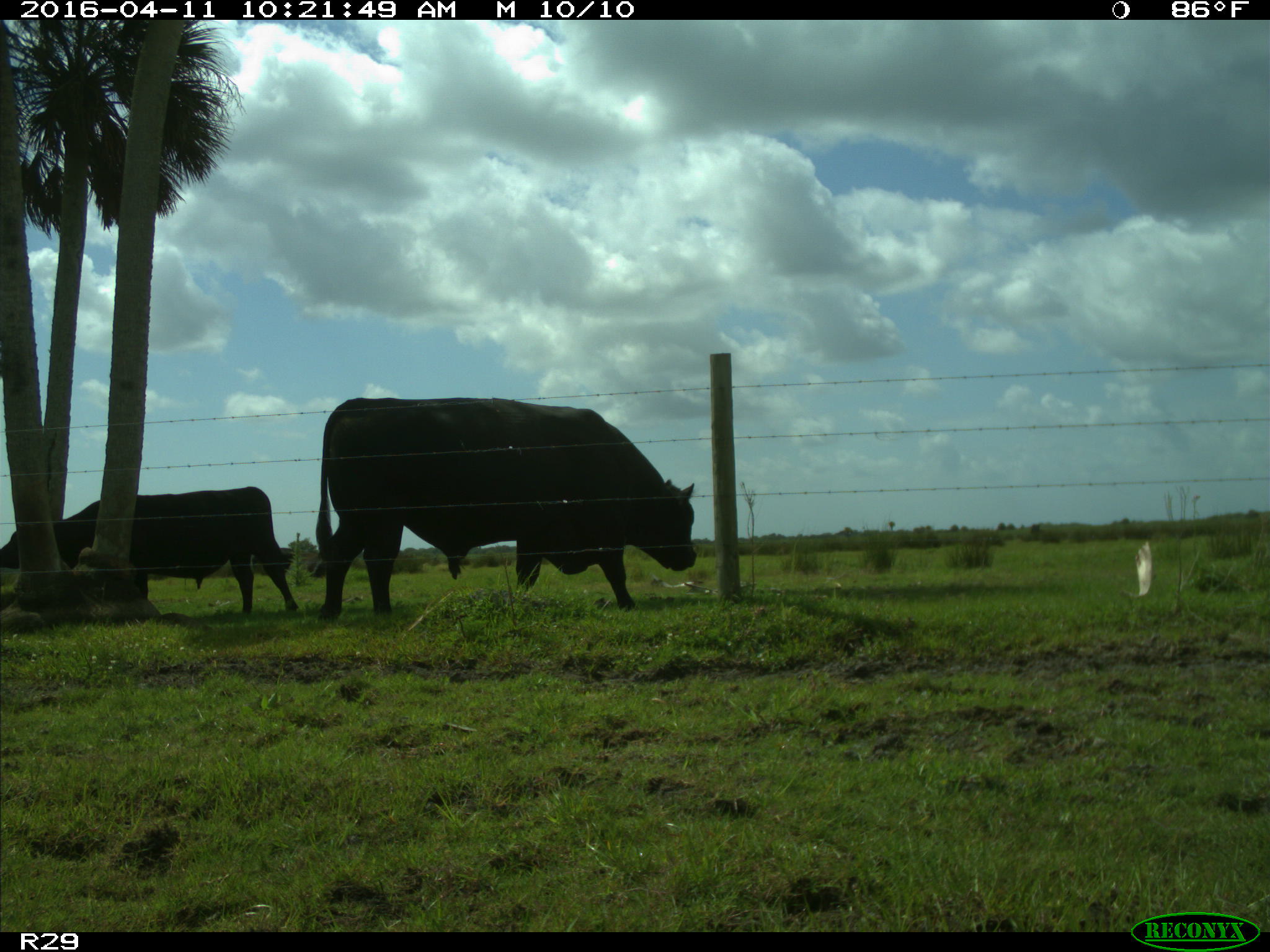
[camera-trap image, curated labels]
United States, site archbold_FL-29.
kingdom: Animalia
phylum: Chordata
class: Mammalia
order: Artiodactyla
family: Bovidae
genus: Bos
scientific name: Bos taurus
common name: domestic cow